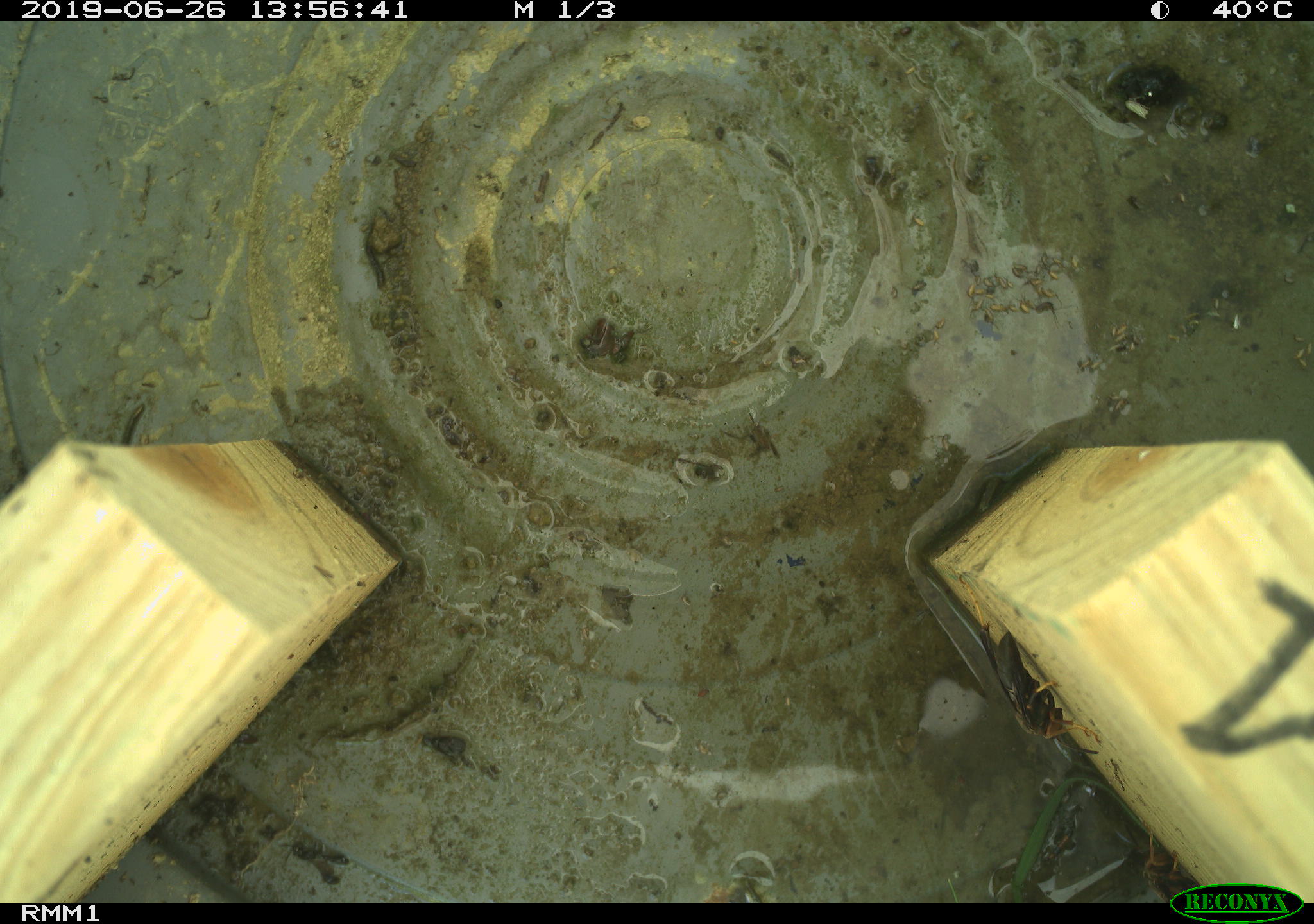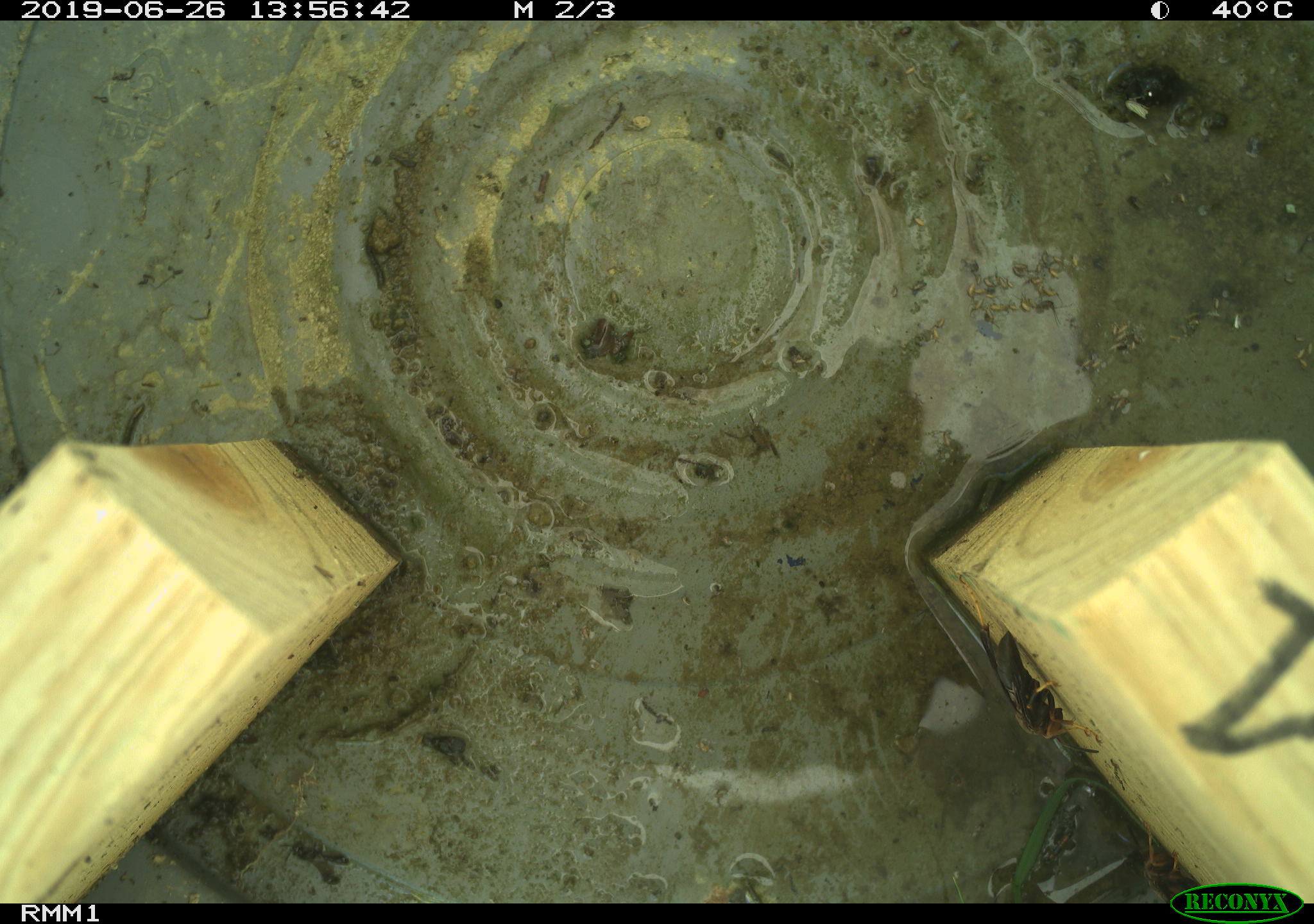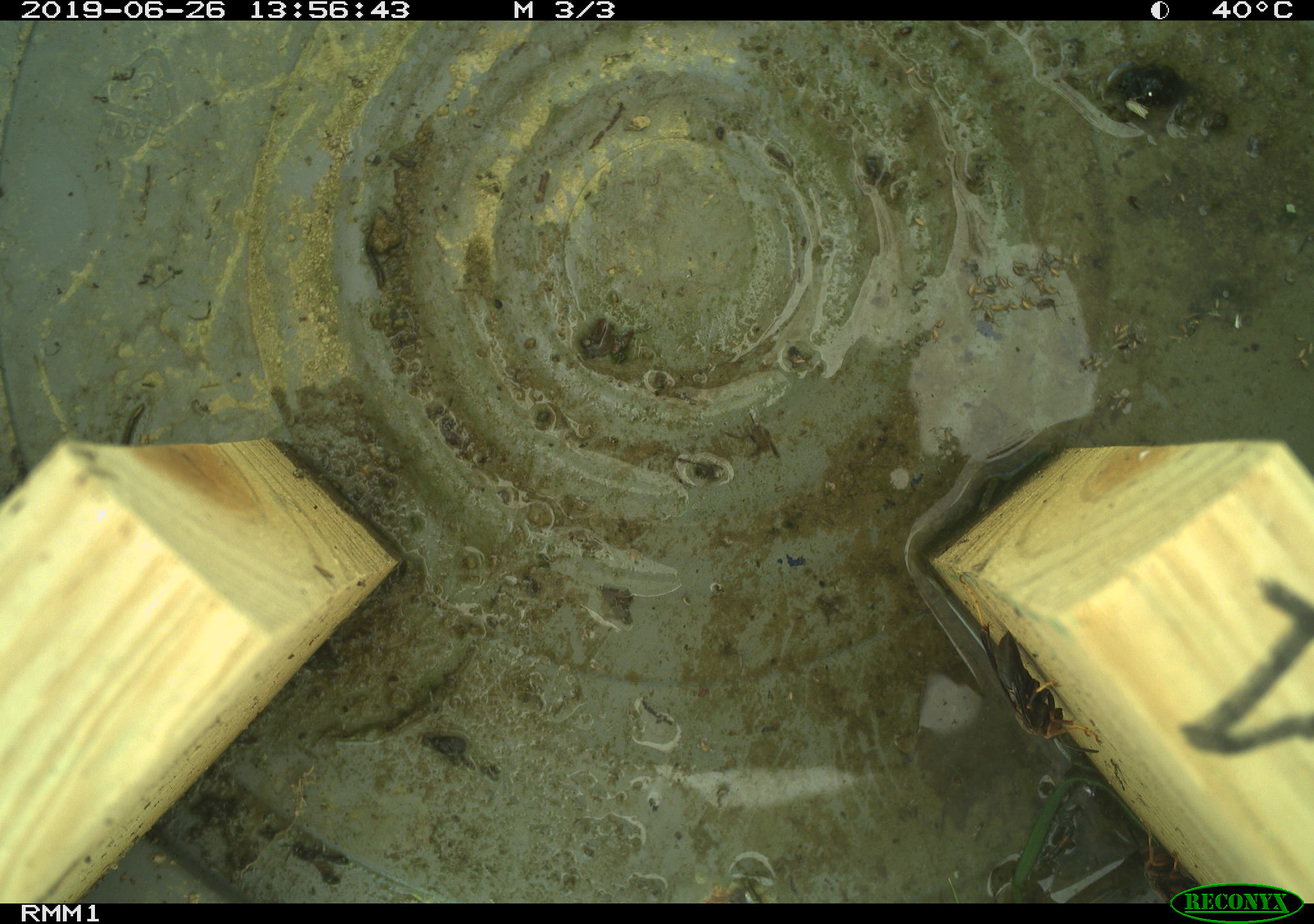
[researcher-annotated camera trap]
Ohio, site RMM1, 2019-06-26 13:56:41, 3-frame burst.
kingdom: Animalia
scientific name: Animalia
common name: animal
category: invertebrate